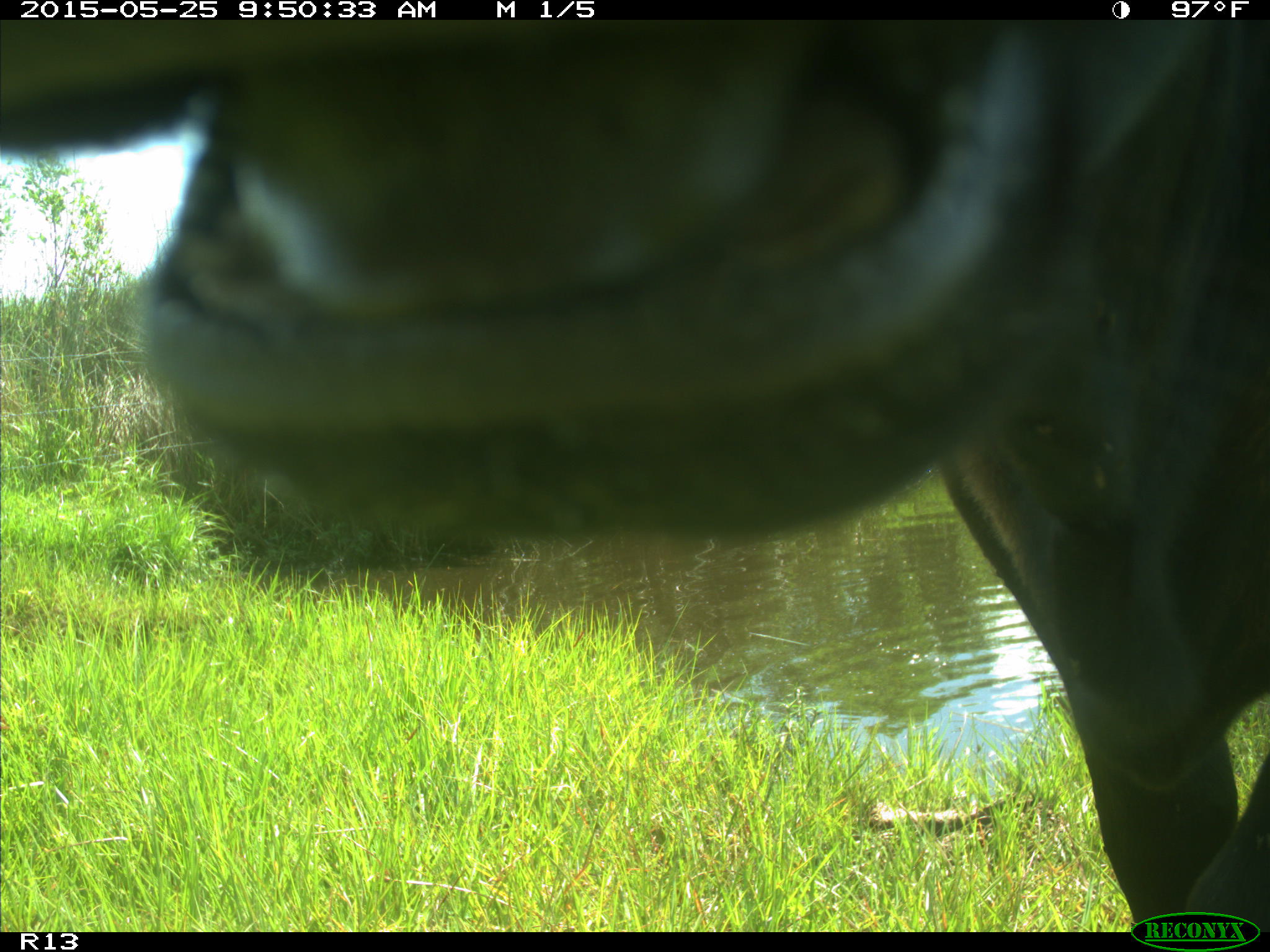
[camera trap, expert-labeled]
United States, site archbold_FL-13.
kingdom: Animalia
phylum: Chordata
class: Mammalia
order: Artiodactyla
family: Bovidae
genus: Bos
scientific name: Bos taurus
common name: domestic cow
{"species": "Bos taurus (domestic cow)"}